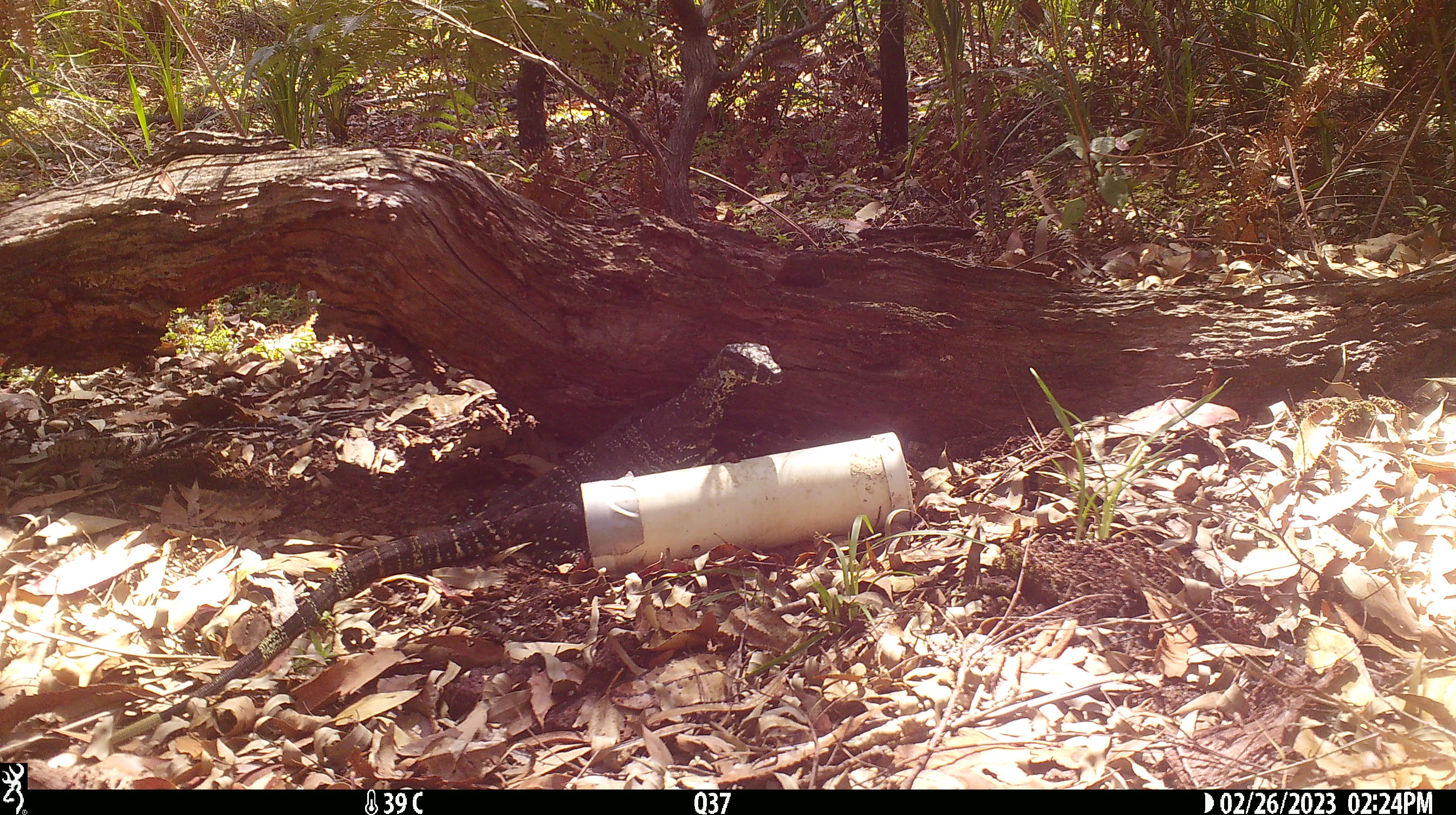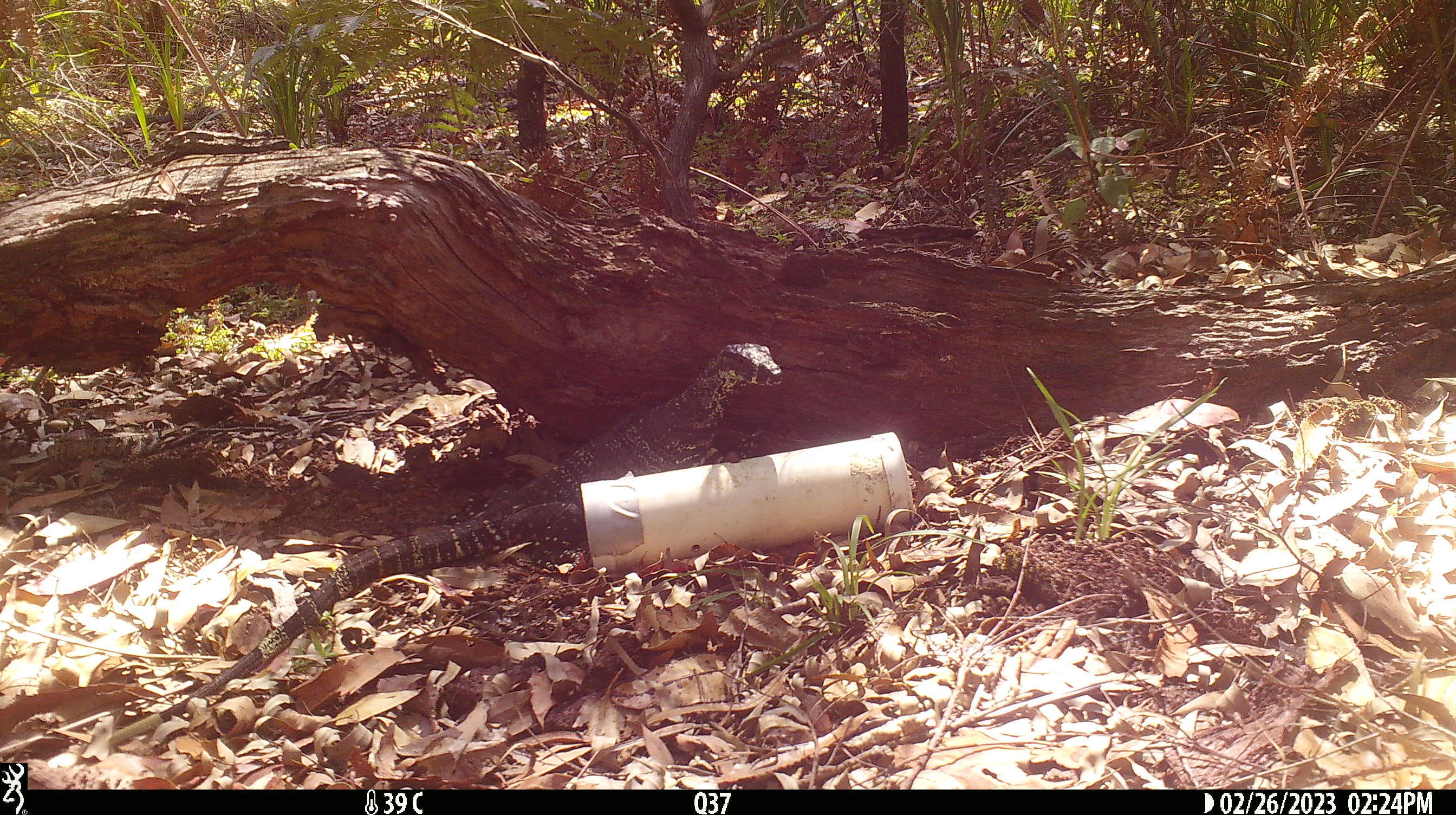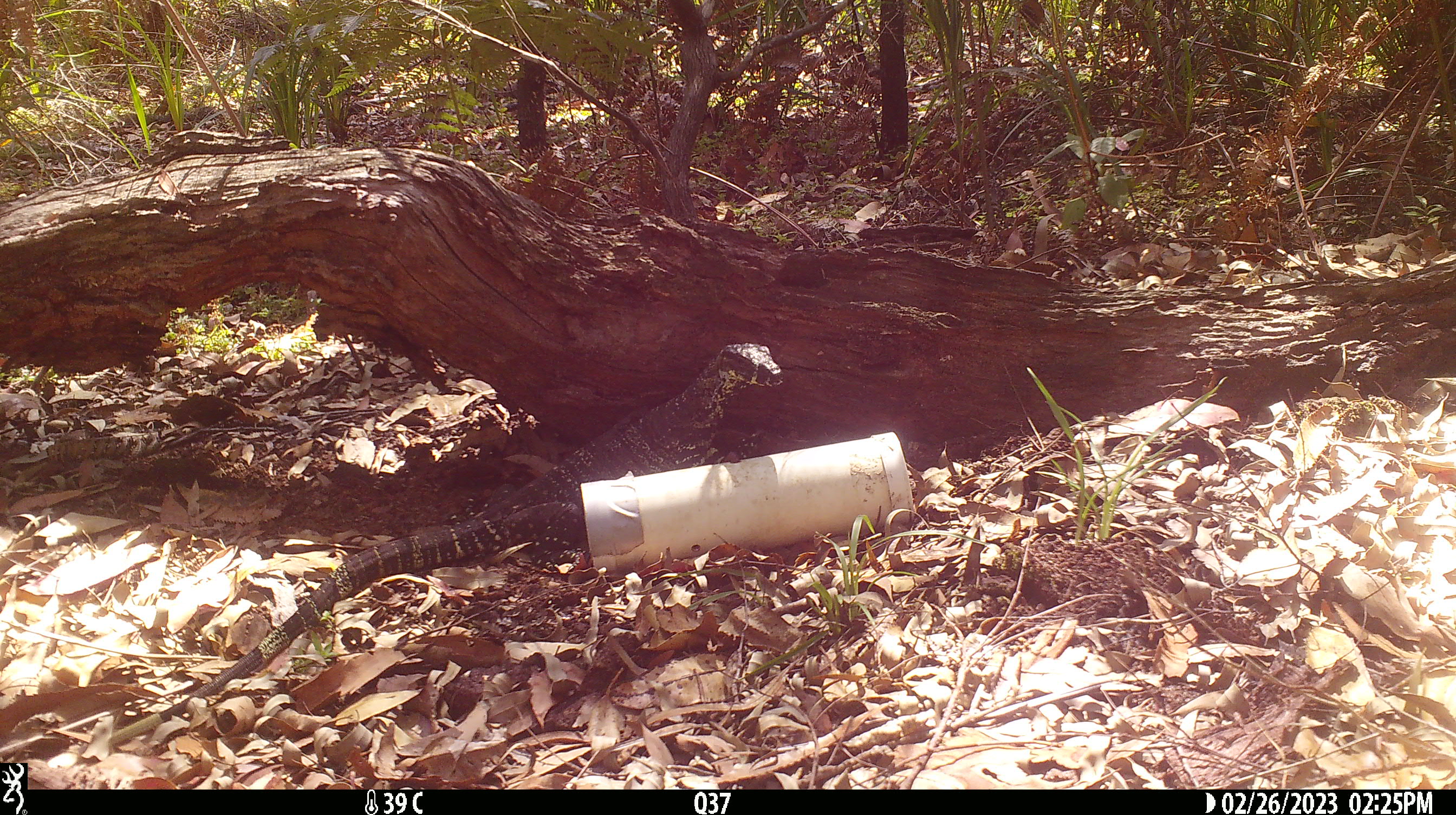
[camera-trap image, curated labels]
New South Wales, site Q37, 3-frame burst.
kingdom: Animalia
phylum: Chordata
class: Reptilia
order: Squamata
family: Varanidae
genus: Varanus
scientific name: Varanus varius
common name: lace monitor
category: goanna